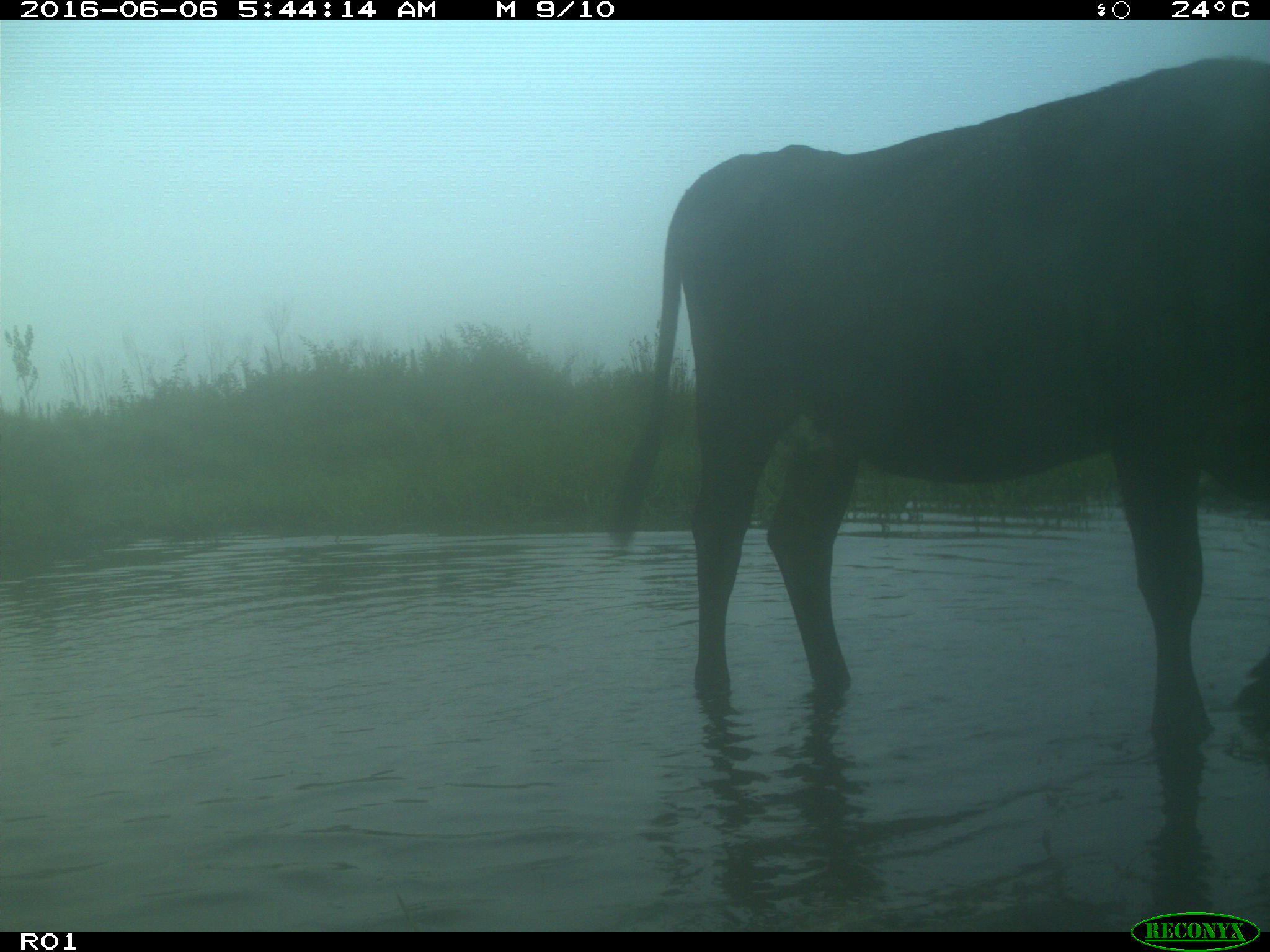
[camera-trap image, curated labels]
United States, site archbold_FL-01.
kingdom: Animalia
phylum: Chordata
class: Mammalia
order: Artiodactyla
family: Bovidae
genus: Bos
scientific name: Bos taurus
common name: domestic cow